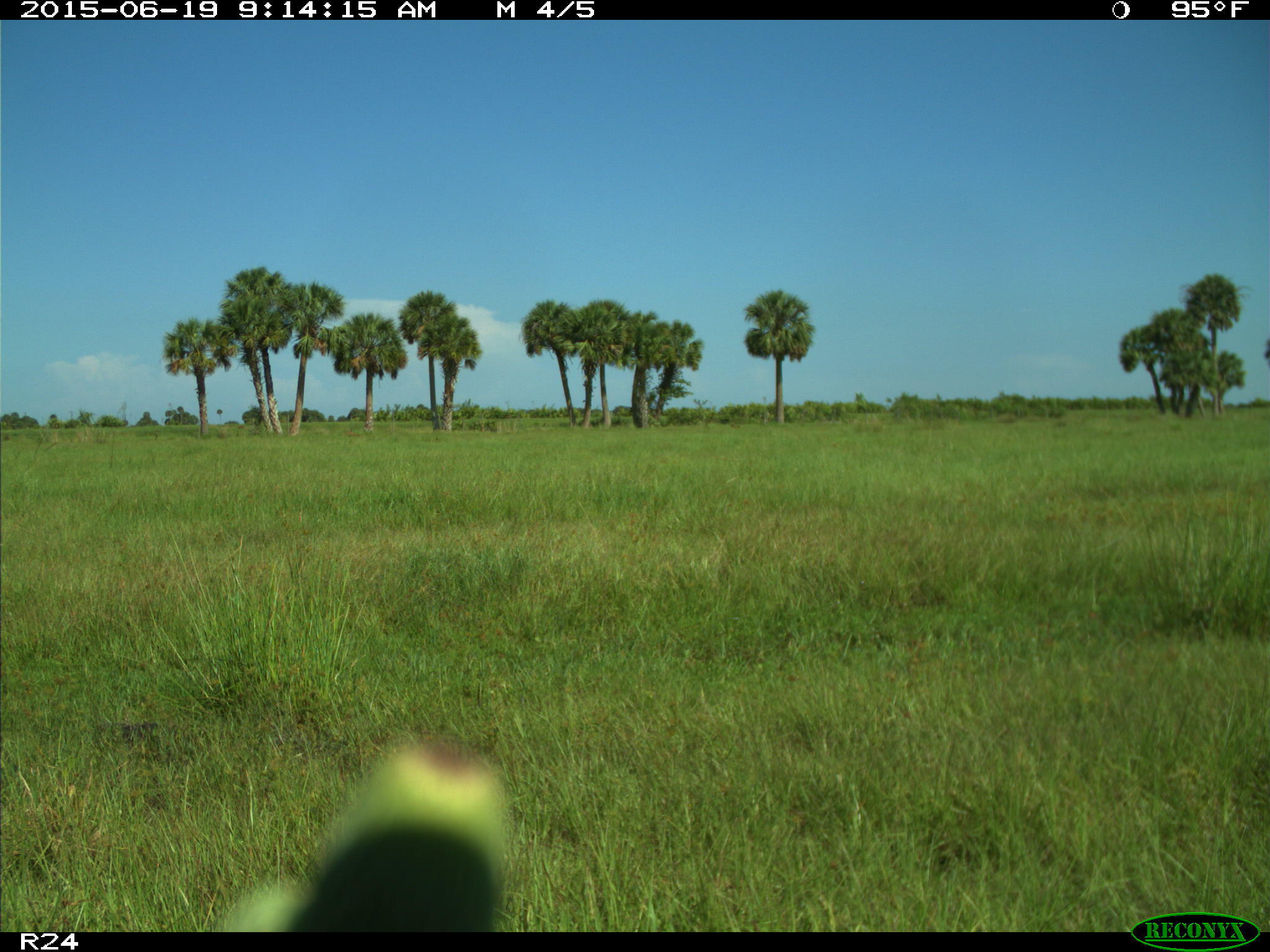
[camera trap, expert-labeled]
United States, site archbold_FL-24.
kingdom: Animalia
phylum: Chordata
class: Mammalia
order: Artiodactyla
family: Bovidae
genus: Bos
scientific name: Bos taurus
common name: domestic cow